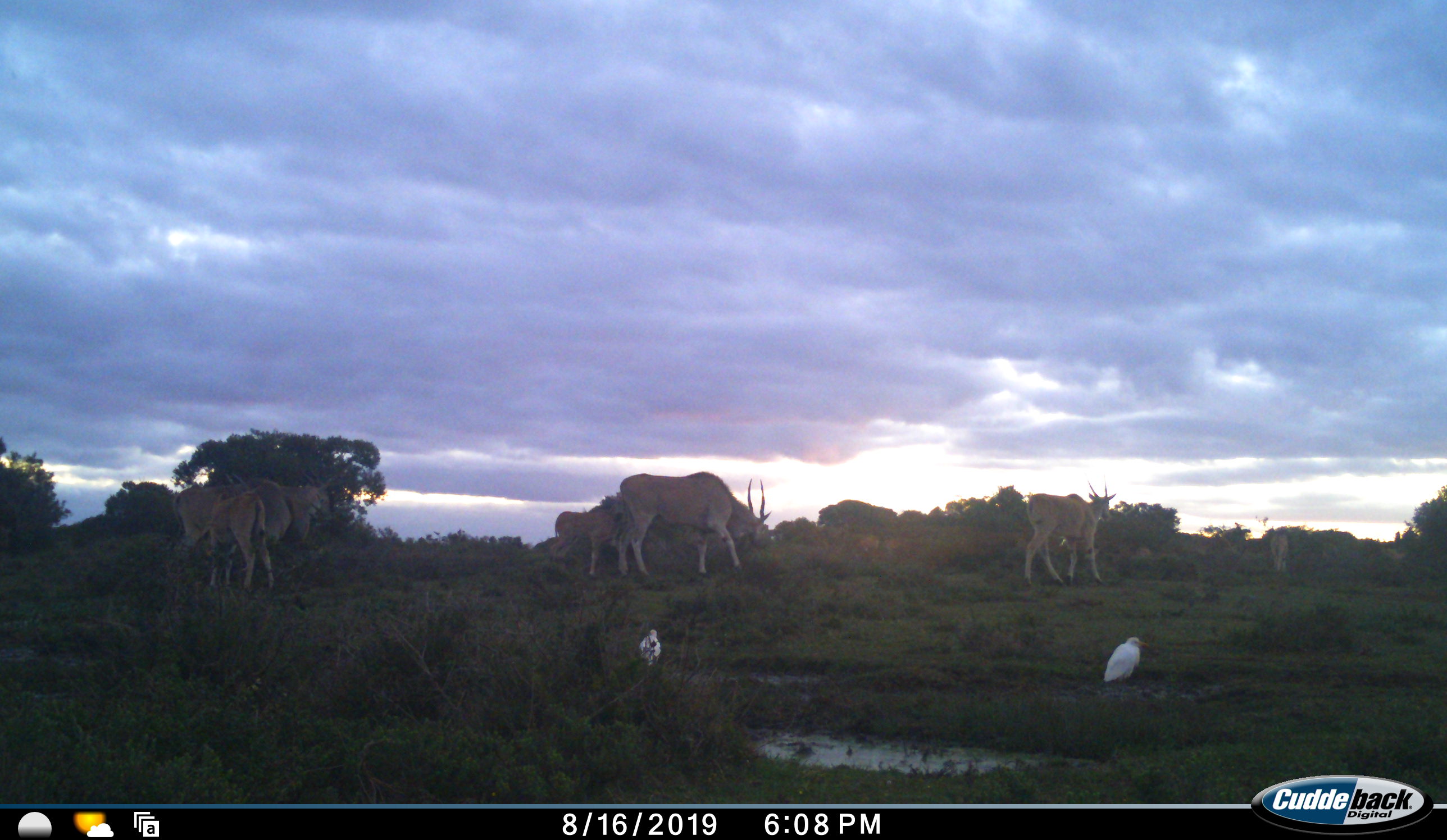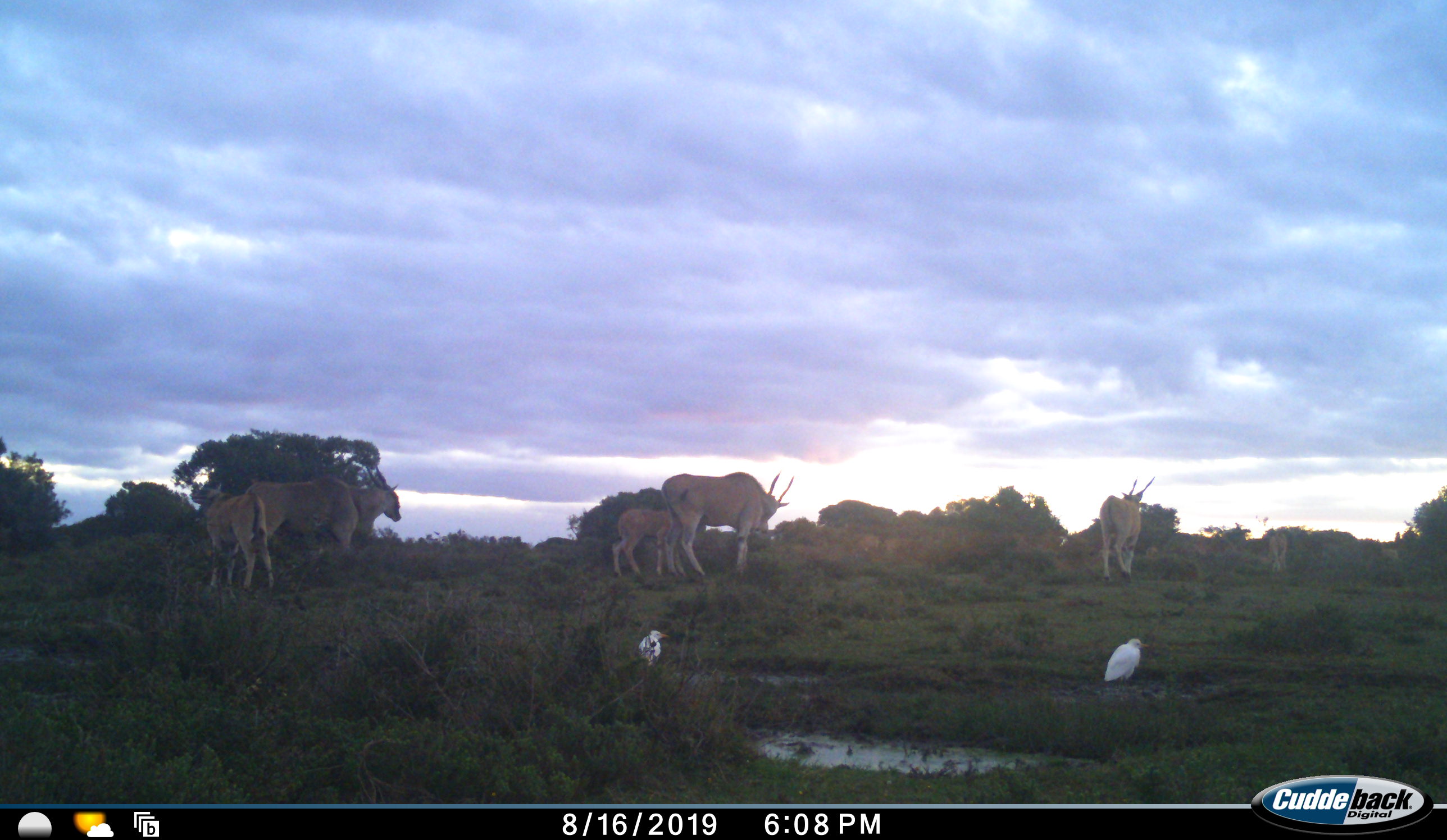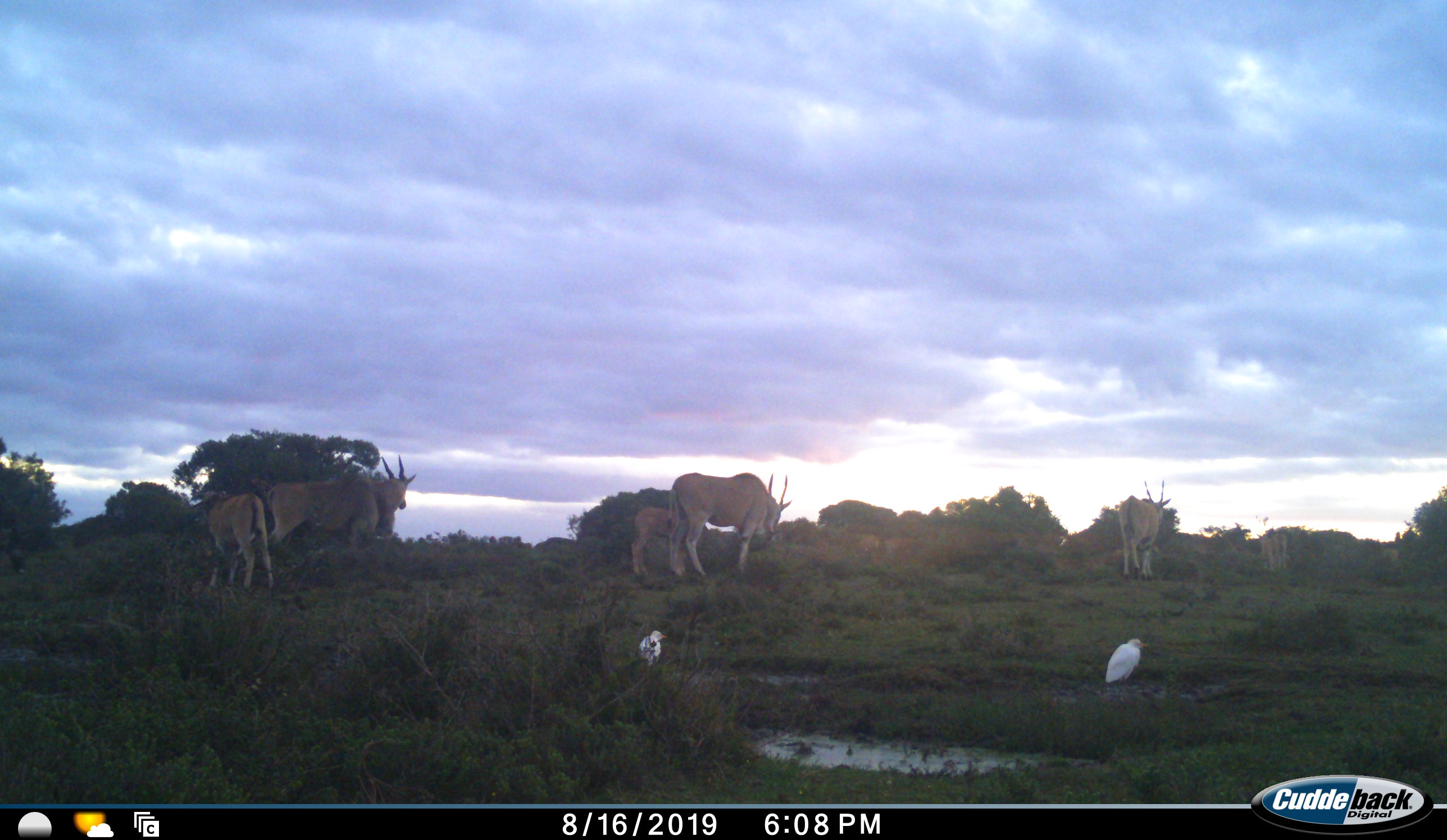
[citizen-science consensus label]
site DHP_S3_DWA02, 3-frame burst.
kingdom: Animalia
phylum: Chordata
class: Mammalia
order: Artiodactyla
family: Bovidae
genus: Tragelaphus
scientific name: Tragelaphus oryx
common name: eland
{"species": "eland (Tragelaphus oryx)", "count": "7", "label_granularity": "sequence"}